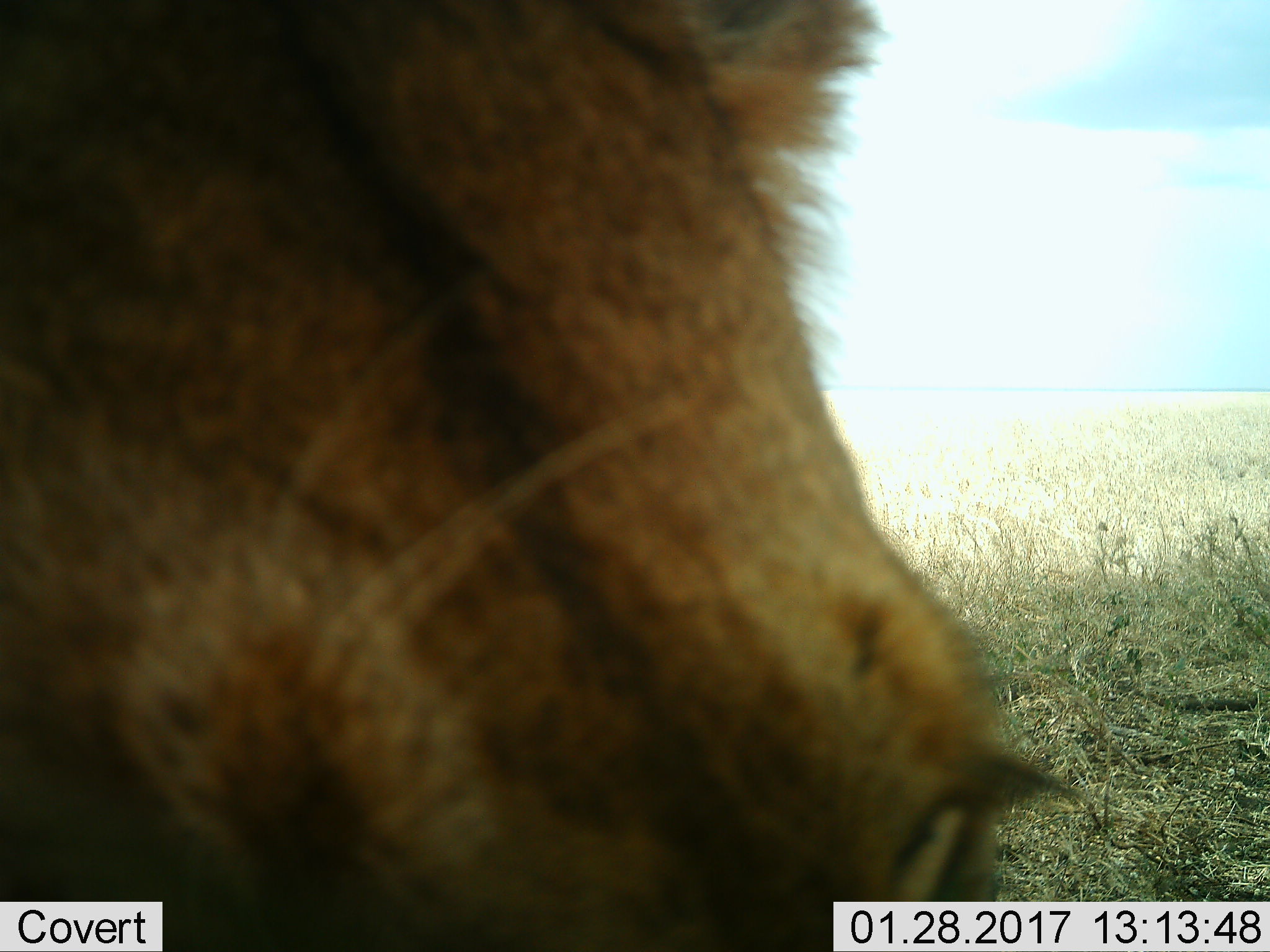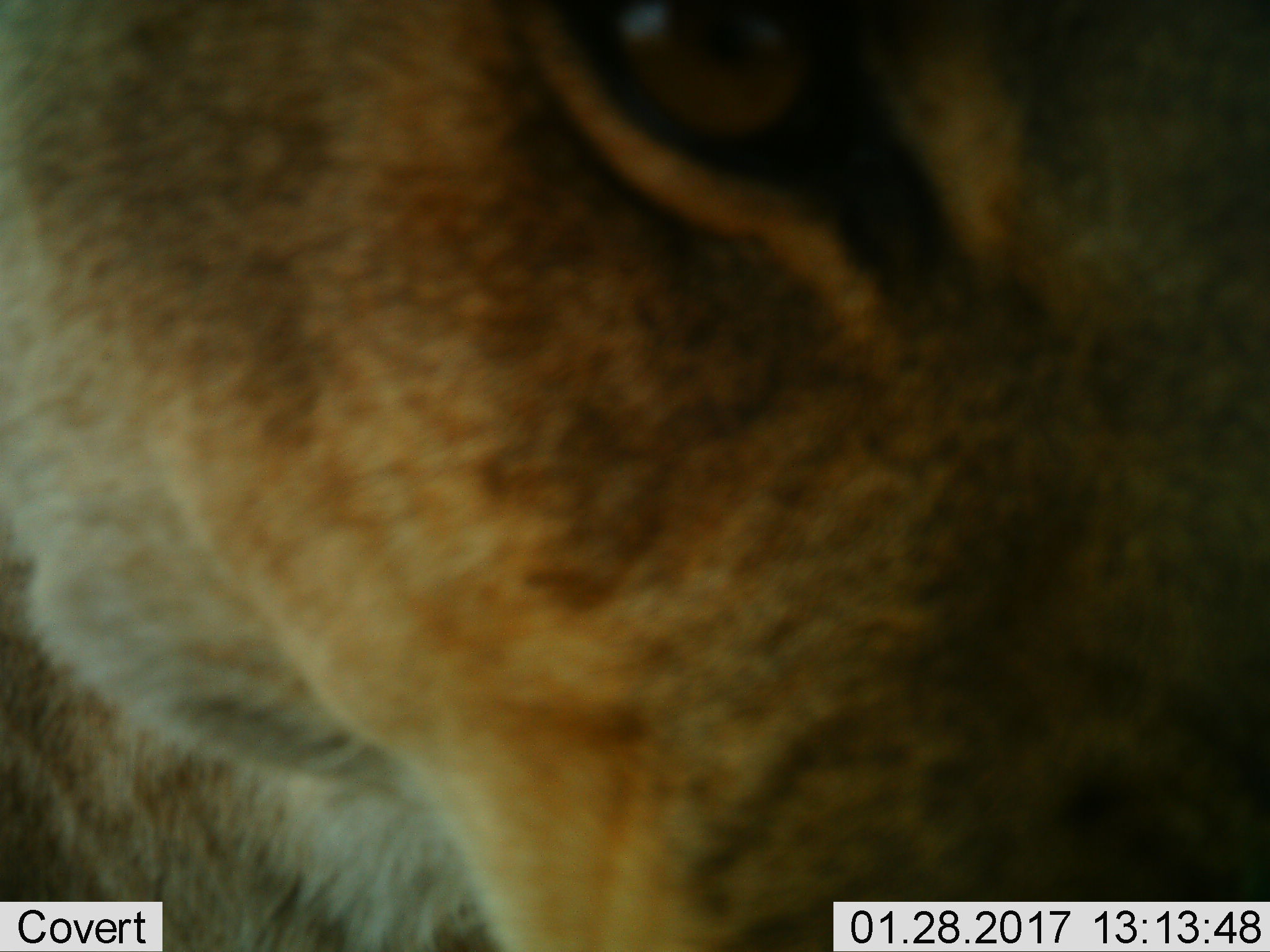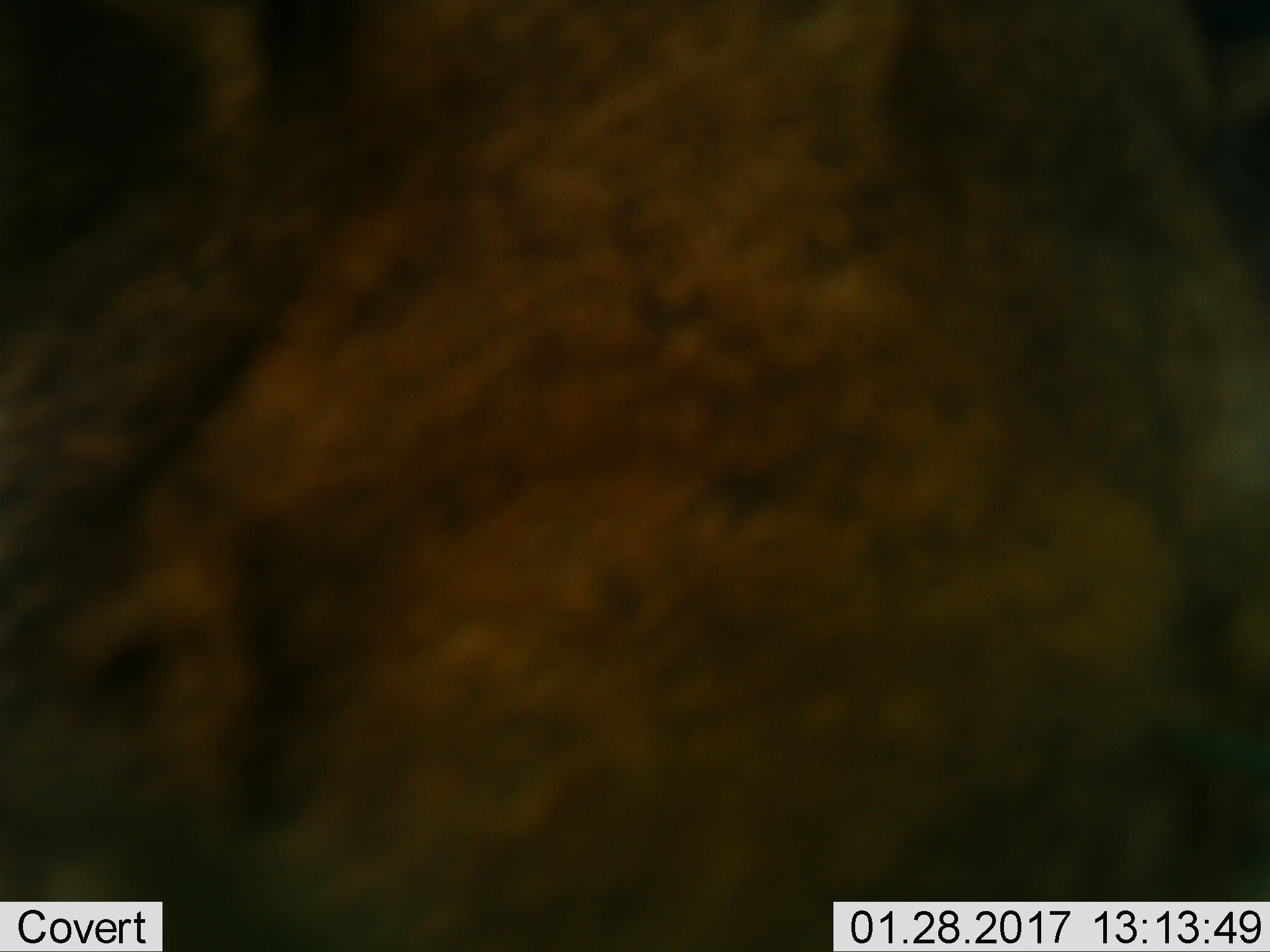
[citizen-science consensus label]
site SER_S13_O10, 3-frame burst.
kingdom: Animalia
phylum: Chordata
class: Mammalia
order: Carnivora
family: Felidae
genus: Panthera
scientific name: Panthera leo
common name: lion female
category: lionfemale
Lionfemale (lion female) (Panthera leo), count 1. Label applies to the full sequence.